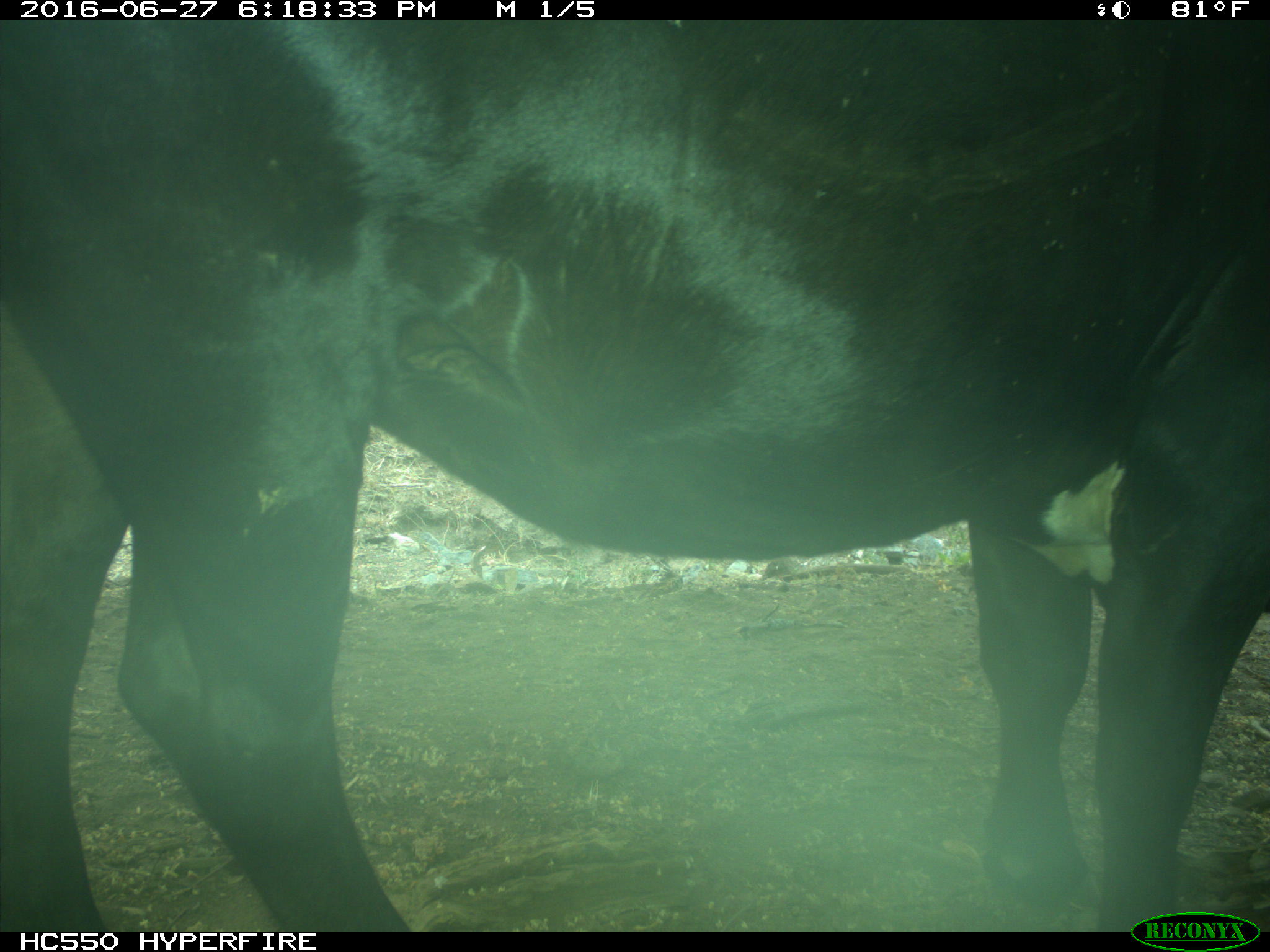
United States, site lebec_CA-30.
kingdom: Animalia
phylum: Chordata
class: Mammalia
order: Artiodactyla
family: Bovidae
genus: Bos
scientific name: Bos taurus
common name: domestic cow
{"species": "Bos taurus (domestic cow)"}